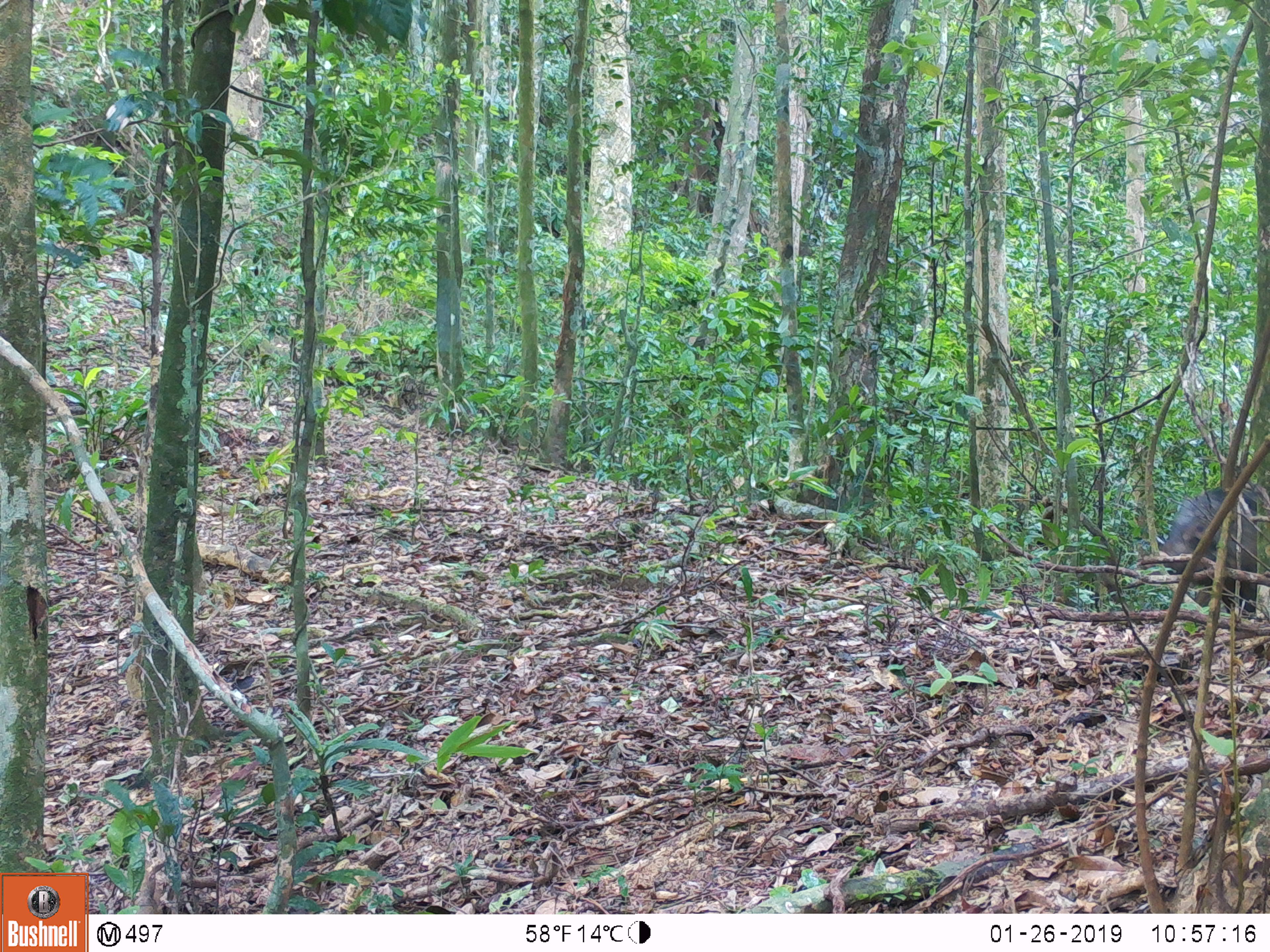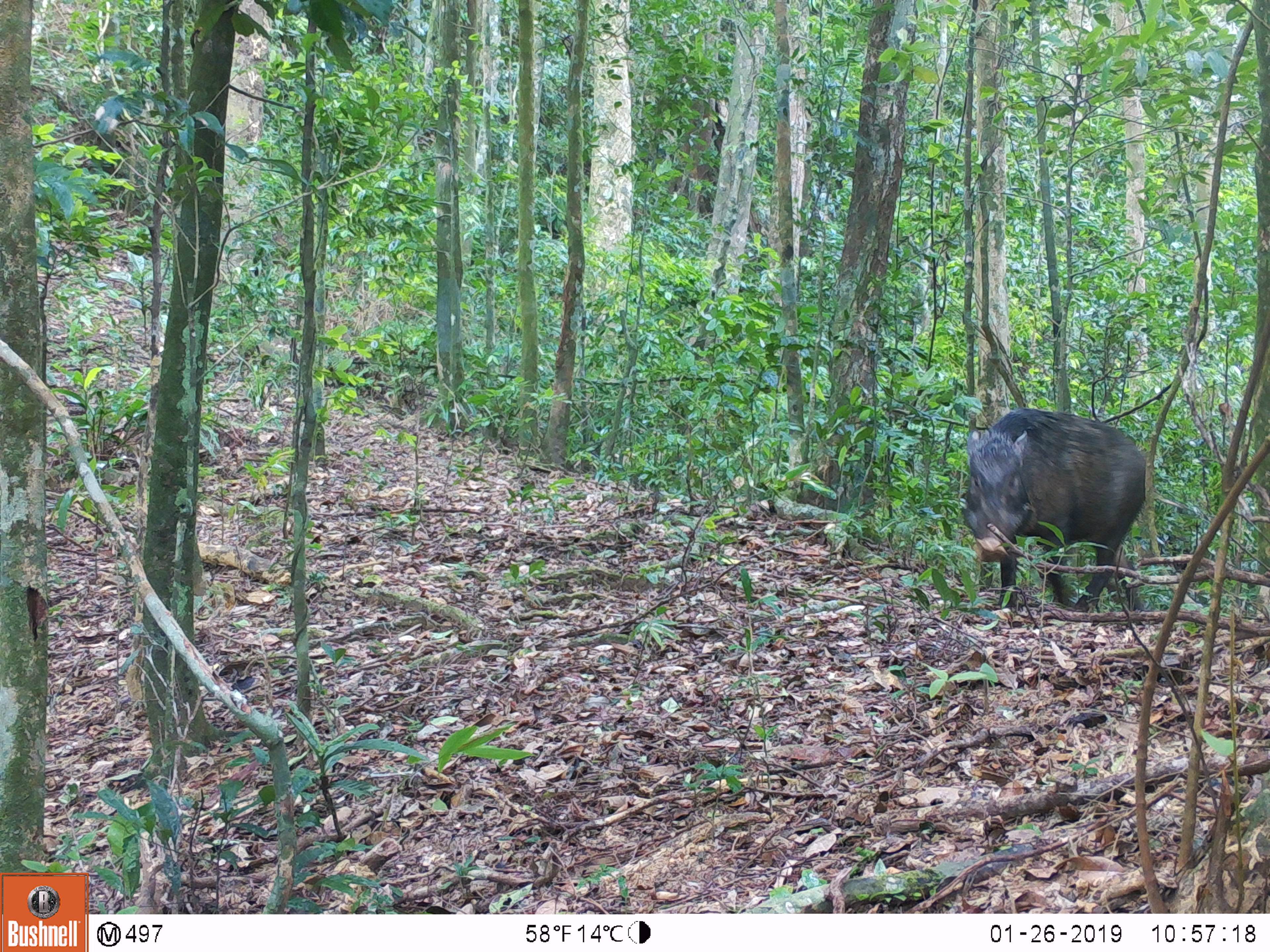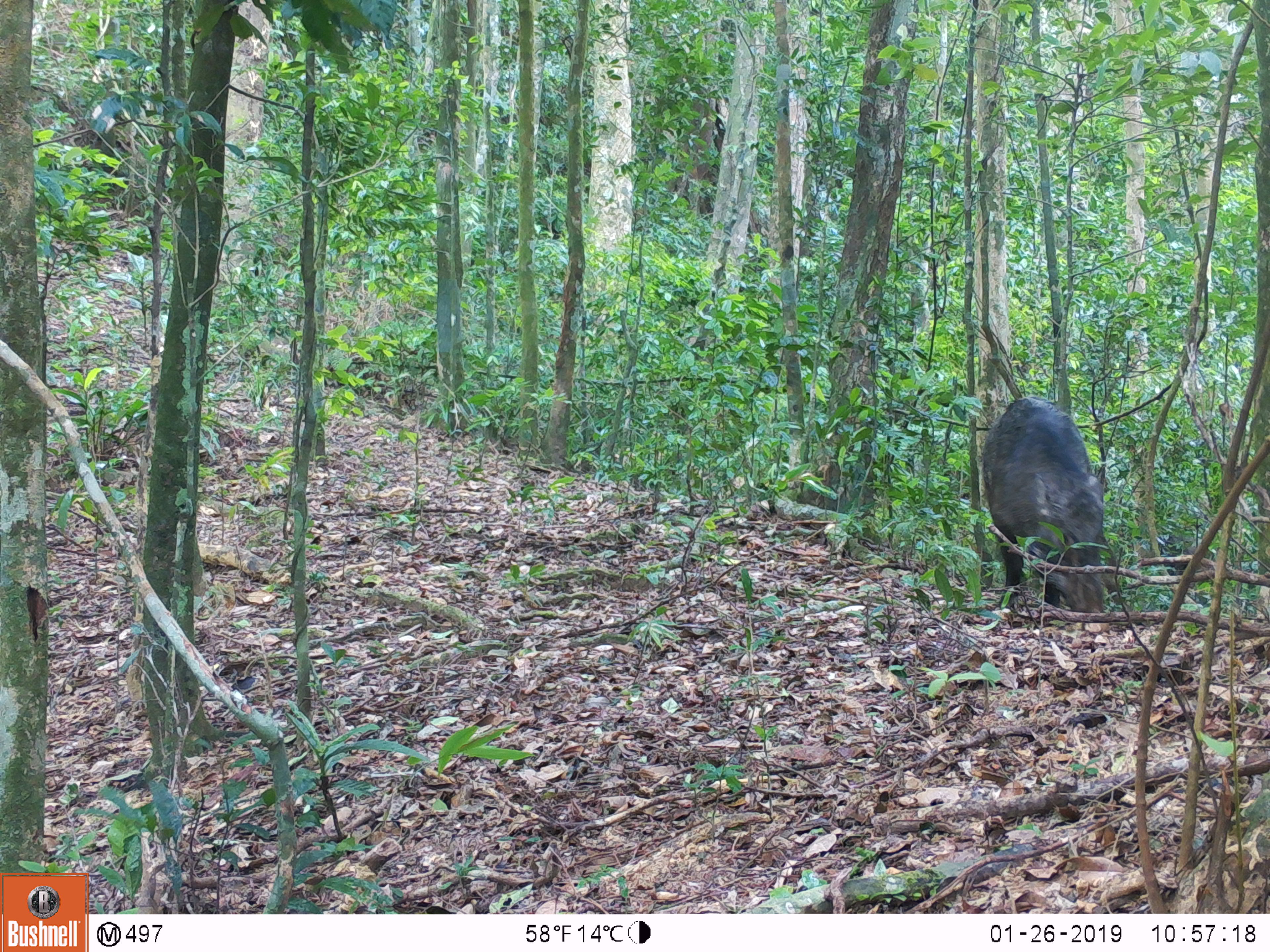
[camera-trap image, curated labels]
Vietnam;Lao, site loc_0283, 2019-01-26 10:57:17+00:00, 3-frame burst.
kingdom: Animalia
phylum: Chordata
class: Mammalia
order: Artiodactyla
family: Suidae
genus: Sus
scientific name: Sus scrofa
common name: eurasian wild pig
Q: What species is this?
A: Eurasian wild pig (Sus scrofa).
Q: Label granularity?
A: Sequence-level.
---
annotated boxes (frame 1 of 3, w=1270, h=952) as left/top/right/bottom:
eurasian wild pig: 1162/486/1270/620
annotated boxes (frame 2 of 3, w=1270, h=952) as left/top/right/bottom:
eurasian wild pig: 958/407/1146/613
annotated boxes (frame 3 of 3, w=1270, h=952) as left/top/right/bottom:
eurasian wild pig: 982/396/1104/612